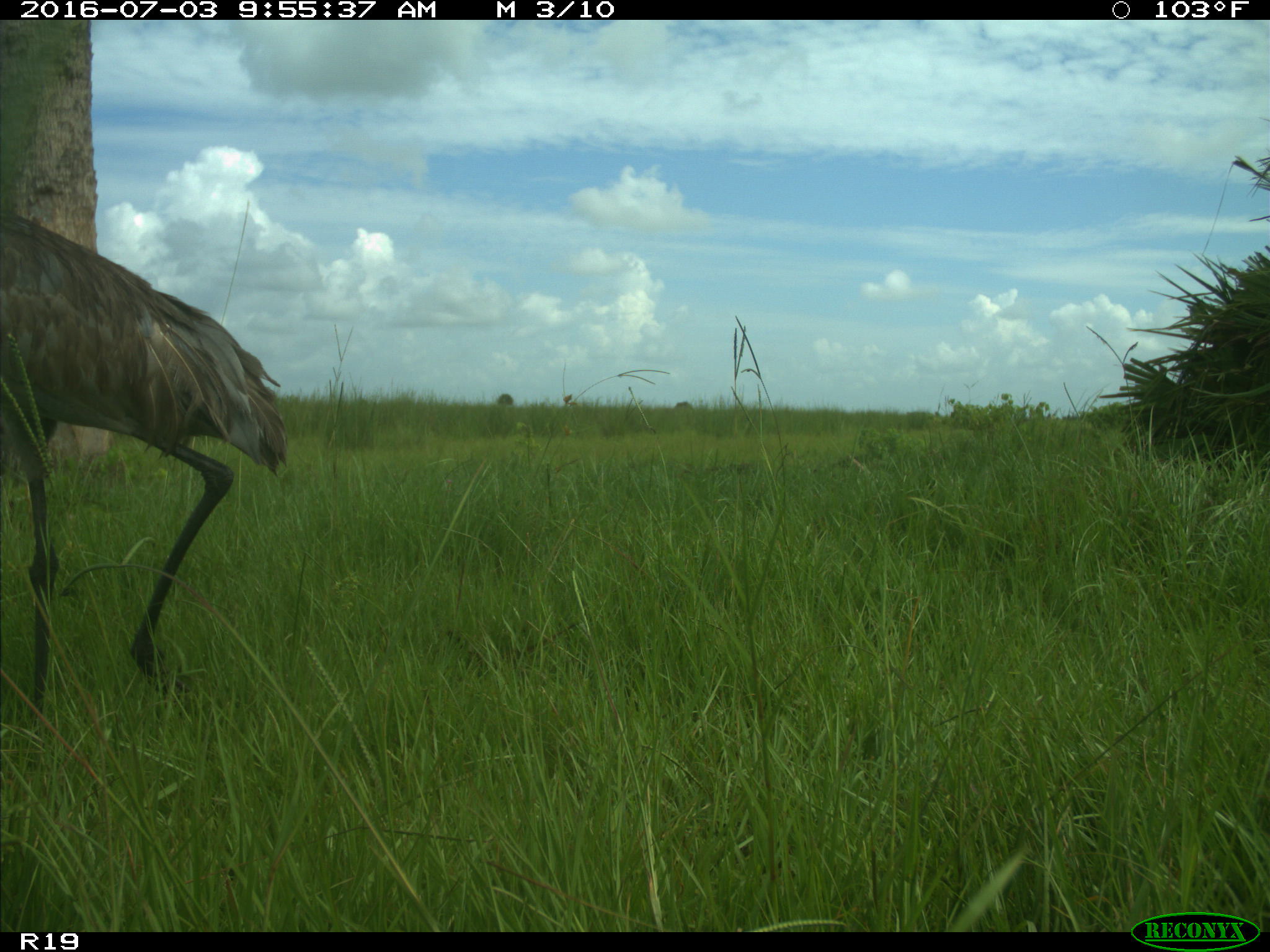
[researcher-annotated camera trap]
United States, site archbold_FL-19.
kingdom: Animalia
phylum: Chordata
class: Aves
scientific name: Aves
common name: birds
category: unidentified bird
Unidentified bird (birds) (Aves).